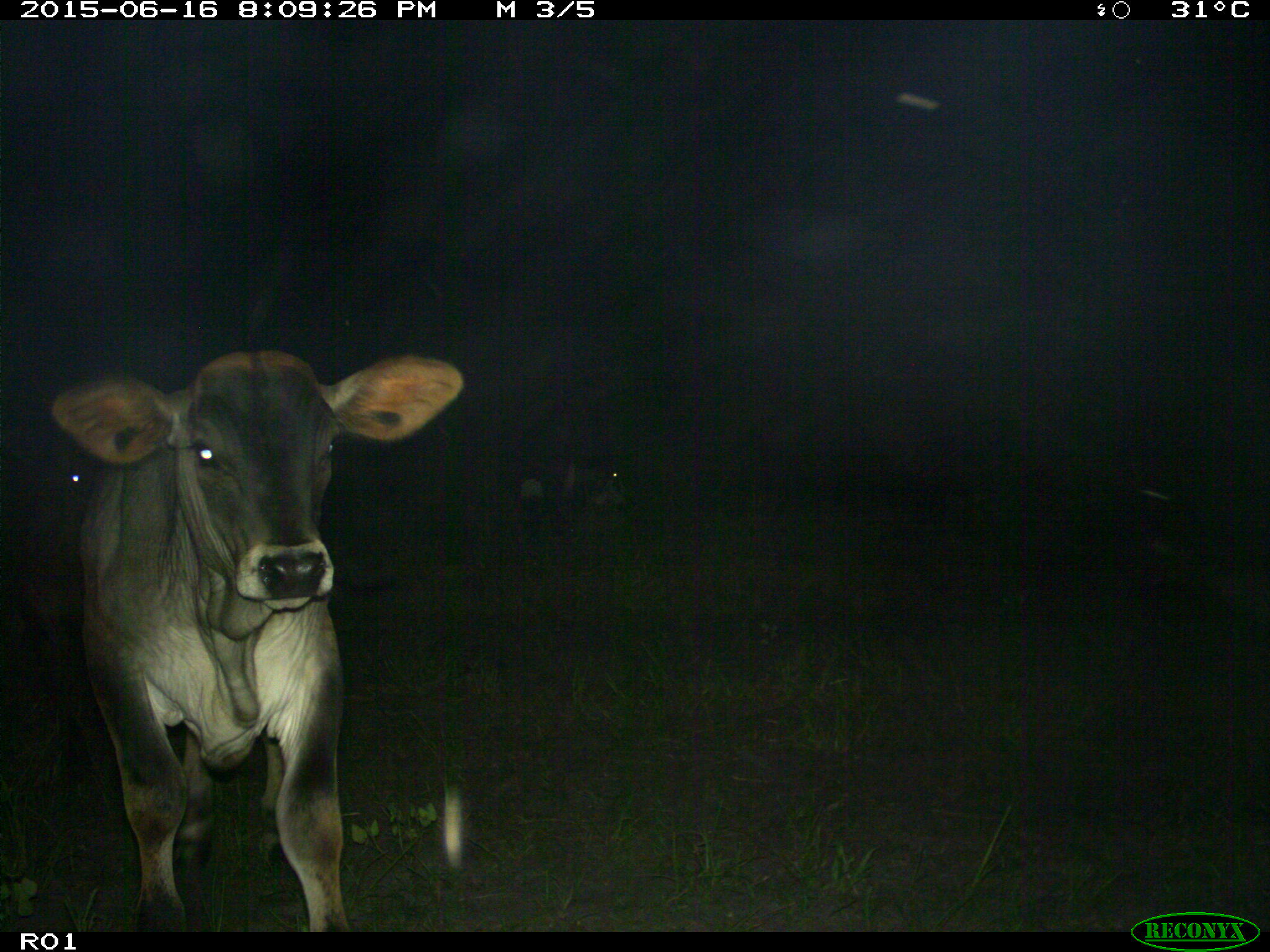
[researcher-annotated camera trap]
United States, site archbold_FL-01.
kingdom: Animalia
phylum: Chordata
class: Mammalia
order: Artiodactyla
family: Bovidae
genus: Bos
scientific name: Bos taurus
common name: domestic cow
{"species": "Bos taurus (domestic cow)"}